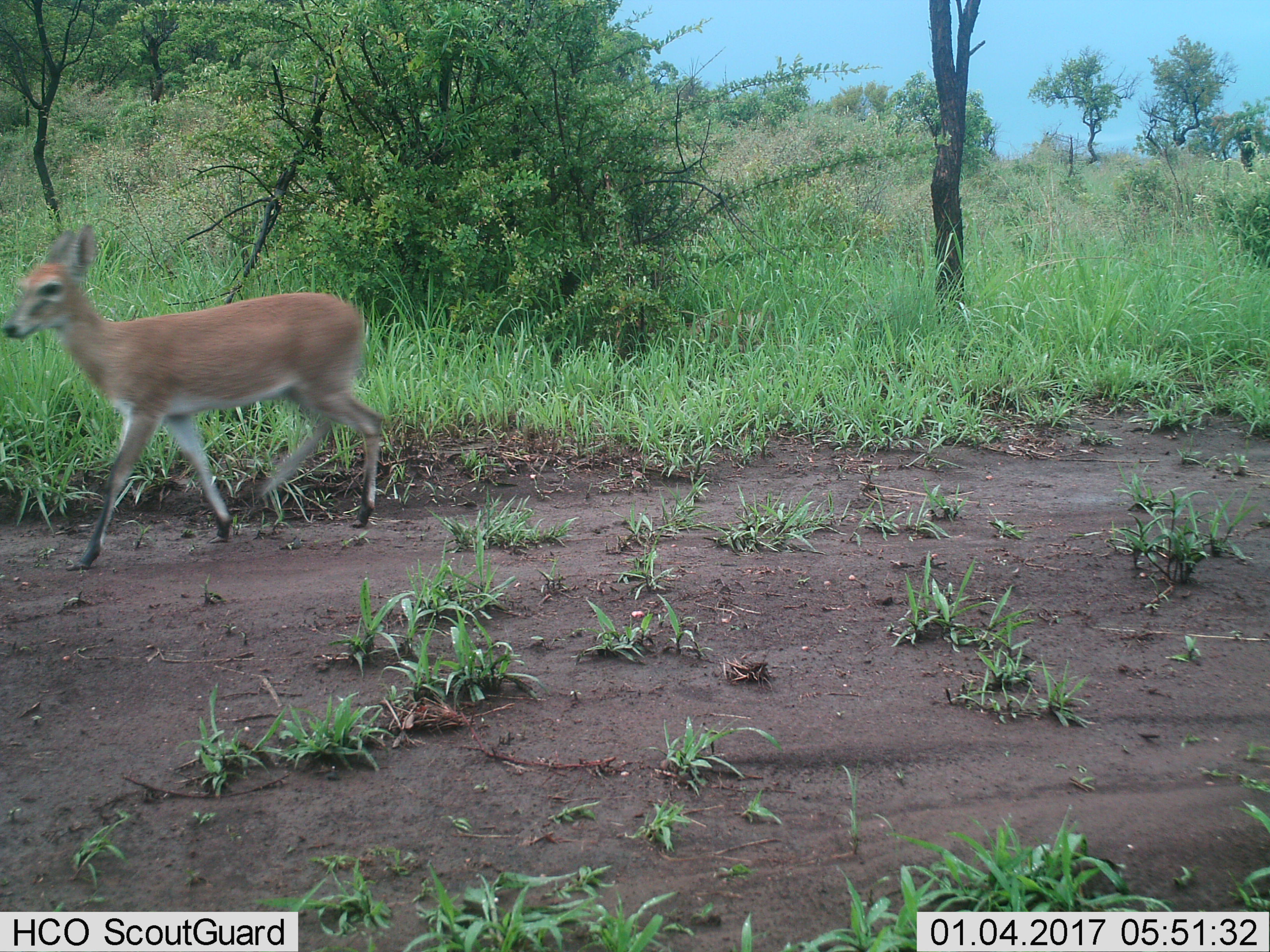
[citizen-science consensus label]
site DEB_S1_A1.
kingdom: Animalia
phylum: Chordata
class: Mammalia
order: Artiodactyla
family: Bovidae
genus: Sylvicapra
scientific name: Sylvicapra grimmia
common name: common duiker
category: duikercommongrey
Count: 1.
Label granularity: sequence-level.